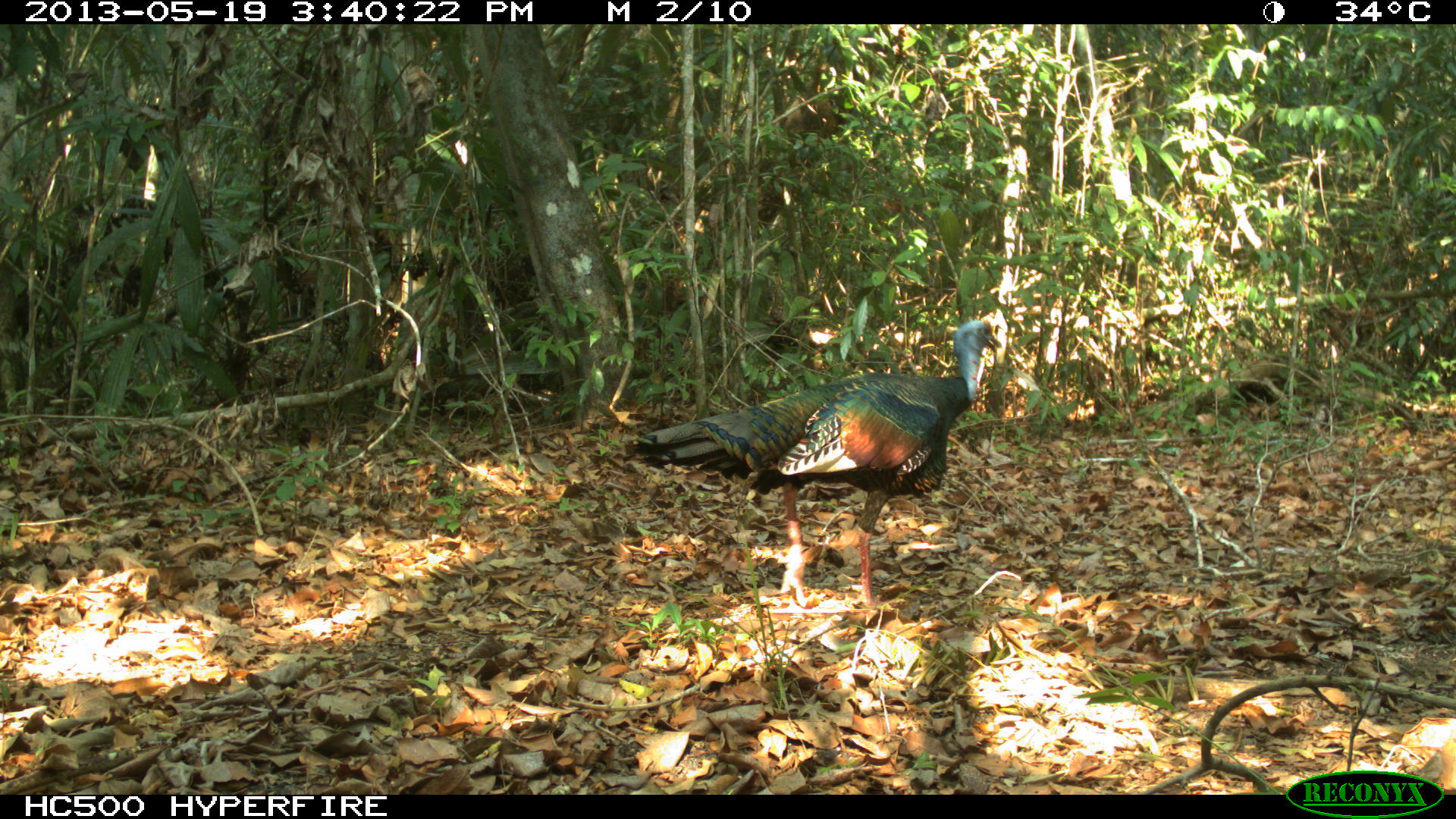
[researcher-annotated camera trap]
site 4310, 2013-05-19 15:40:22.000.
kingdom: Animalia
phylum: Chordata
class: Aves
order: Galliformes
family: Phasianidae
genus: Meleagris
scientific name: Meleagris ocellata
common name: ocellated turkey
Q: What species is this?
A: Meleagris ocellata (ocellated turkey).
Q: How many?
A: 1.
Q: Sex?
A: Male.